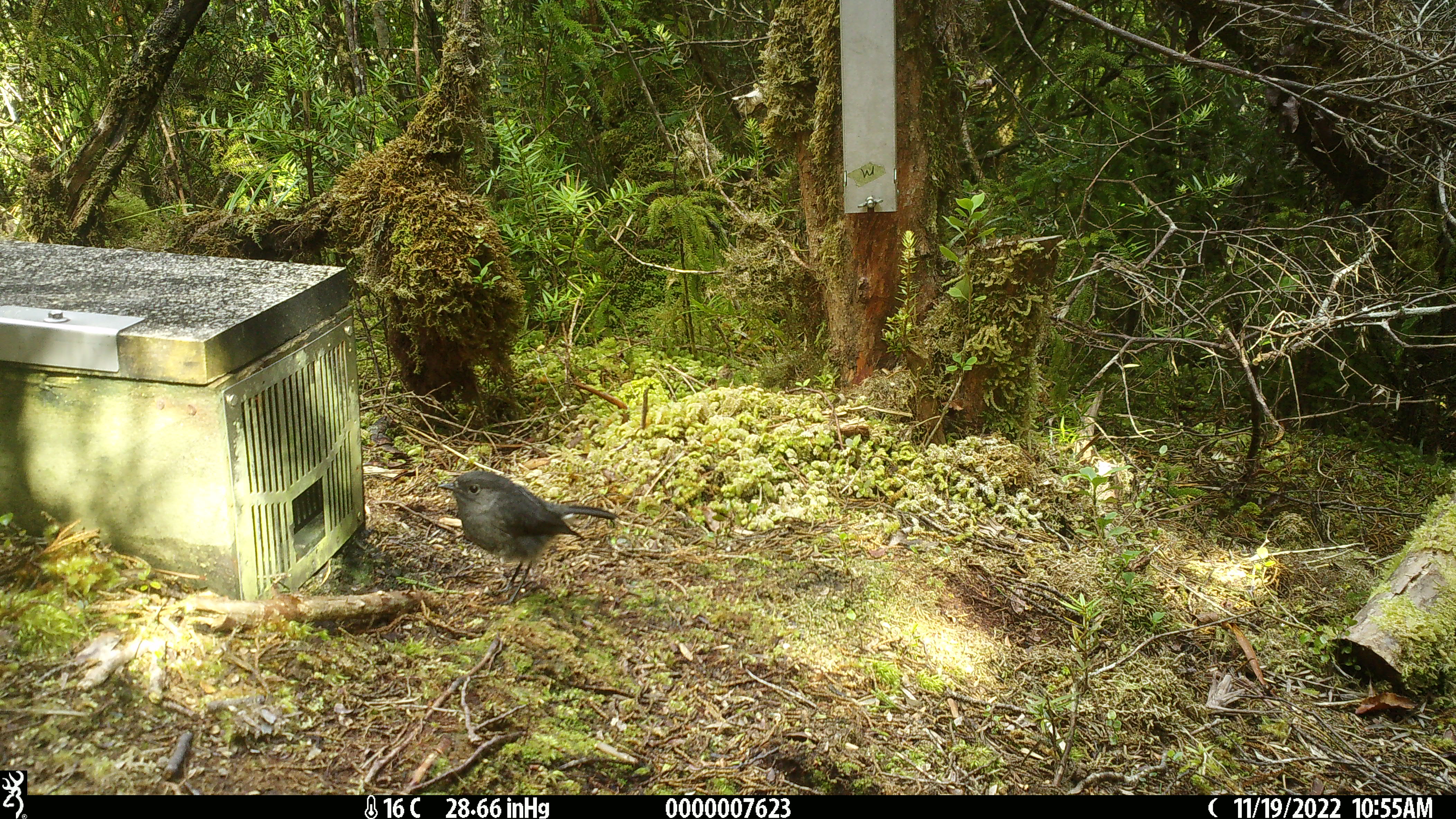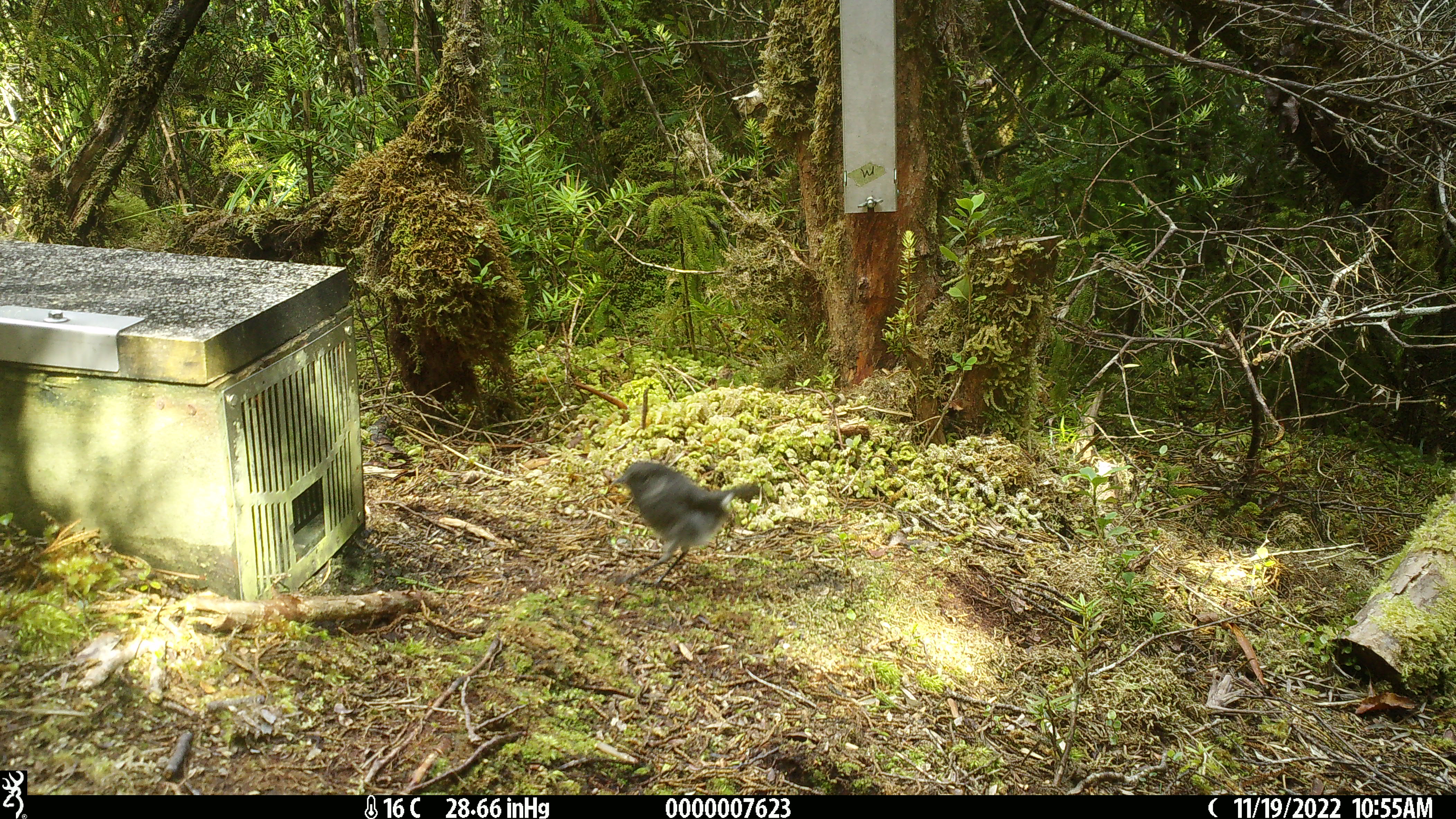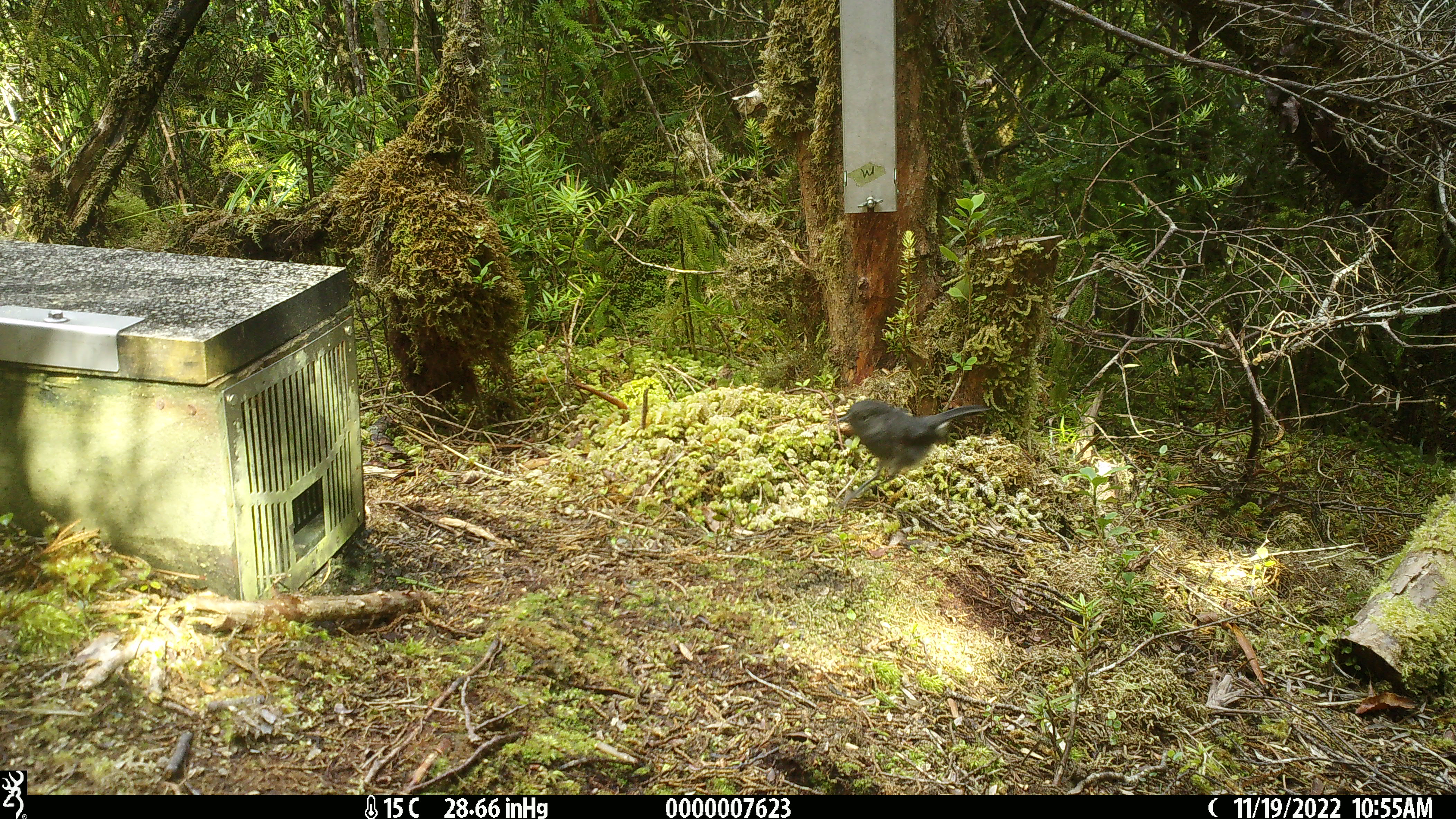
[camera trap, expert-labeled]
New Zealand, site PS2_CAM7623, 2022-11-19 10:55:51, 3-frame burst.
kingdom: Animalia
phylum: Chordata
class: Aves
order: Passeriformes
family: Petroicidae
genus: Petroica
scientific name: Petroica australis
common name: new zealand robin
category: robin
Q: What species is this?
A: Robin (new zealand robin) (Petroica australis).